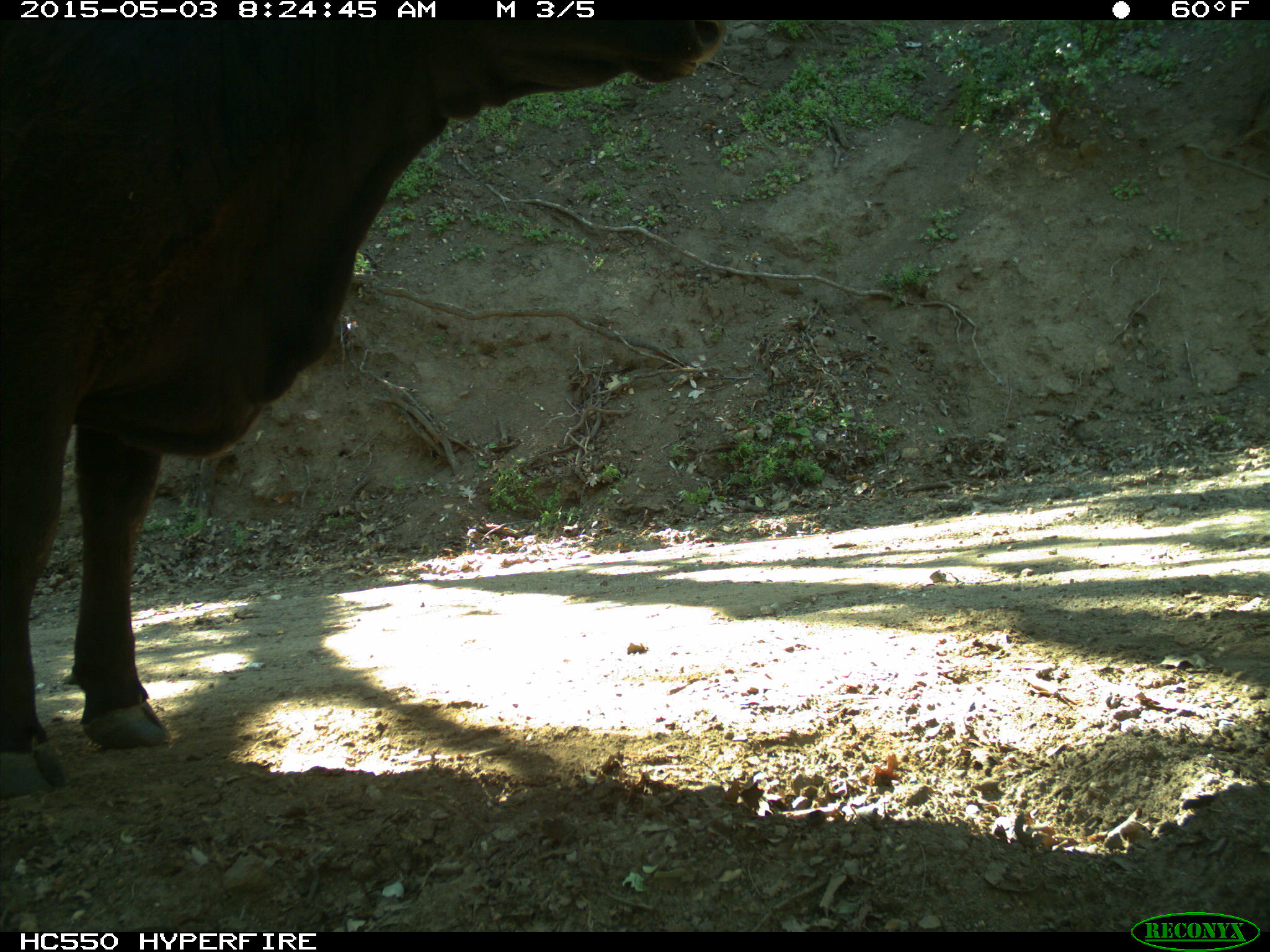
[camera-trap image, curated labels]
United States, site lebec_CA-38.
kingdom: Animalia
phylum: Chordata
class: Mammalia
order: Artiodactyla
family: Bovidae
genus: Bos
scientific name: Bos taurus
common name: domestic cow